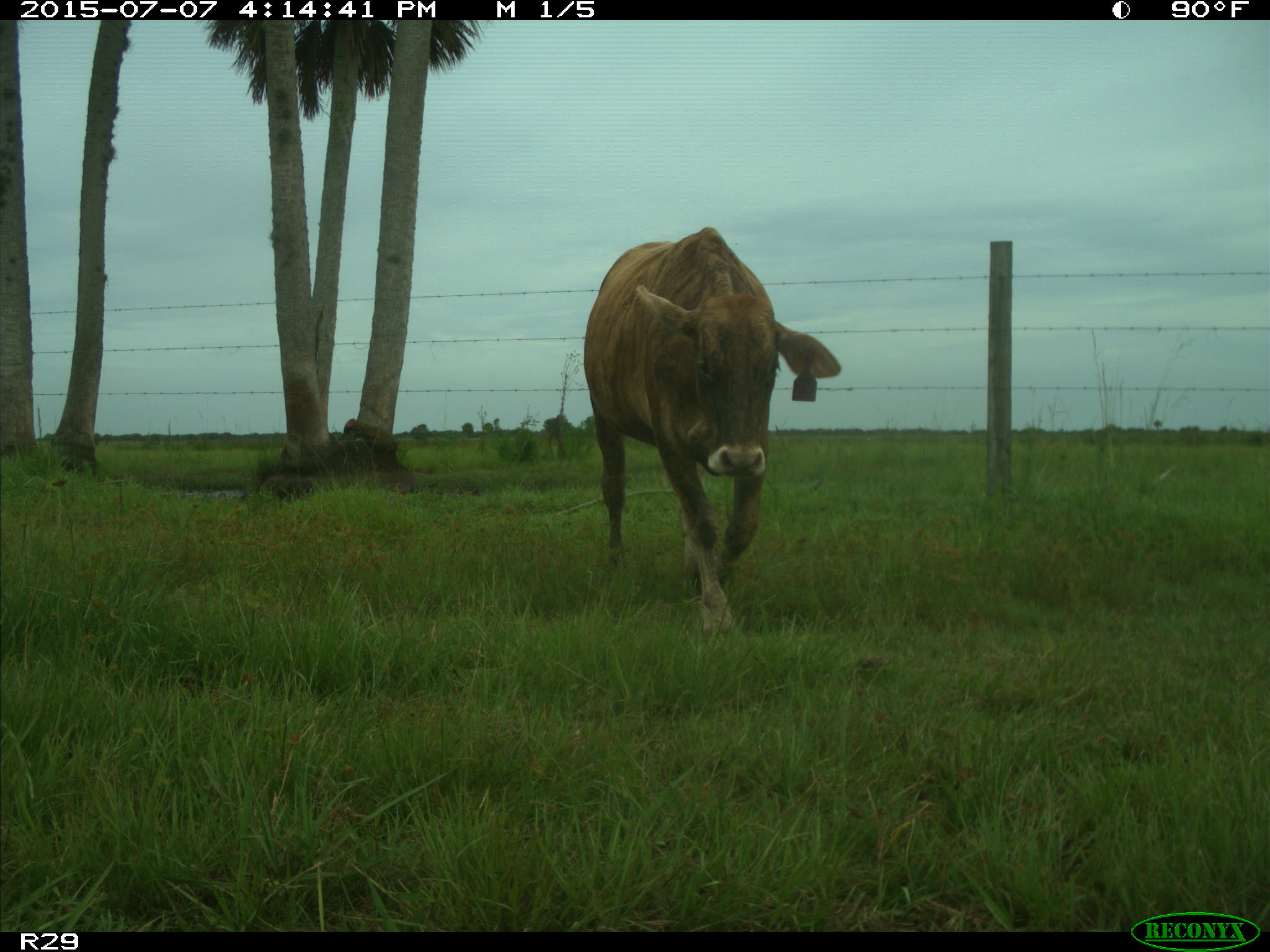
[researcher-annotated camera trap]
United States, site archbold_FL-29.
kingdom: Animalia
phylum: Chordata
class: Mammalia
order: Artiodactyla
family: Bovidae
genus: Bos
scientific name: Bos taurus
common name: domestic cow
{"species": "Bos taurus (domestic cow)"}